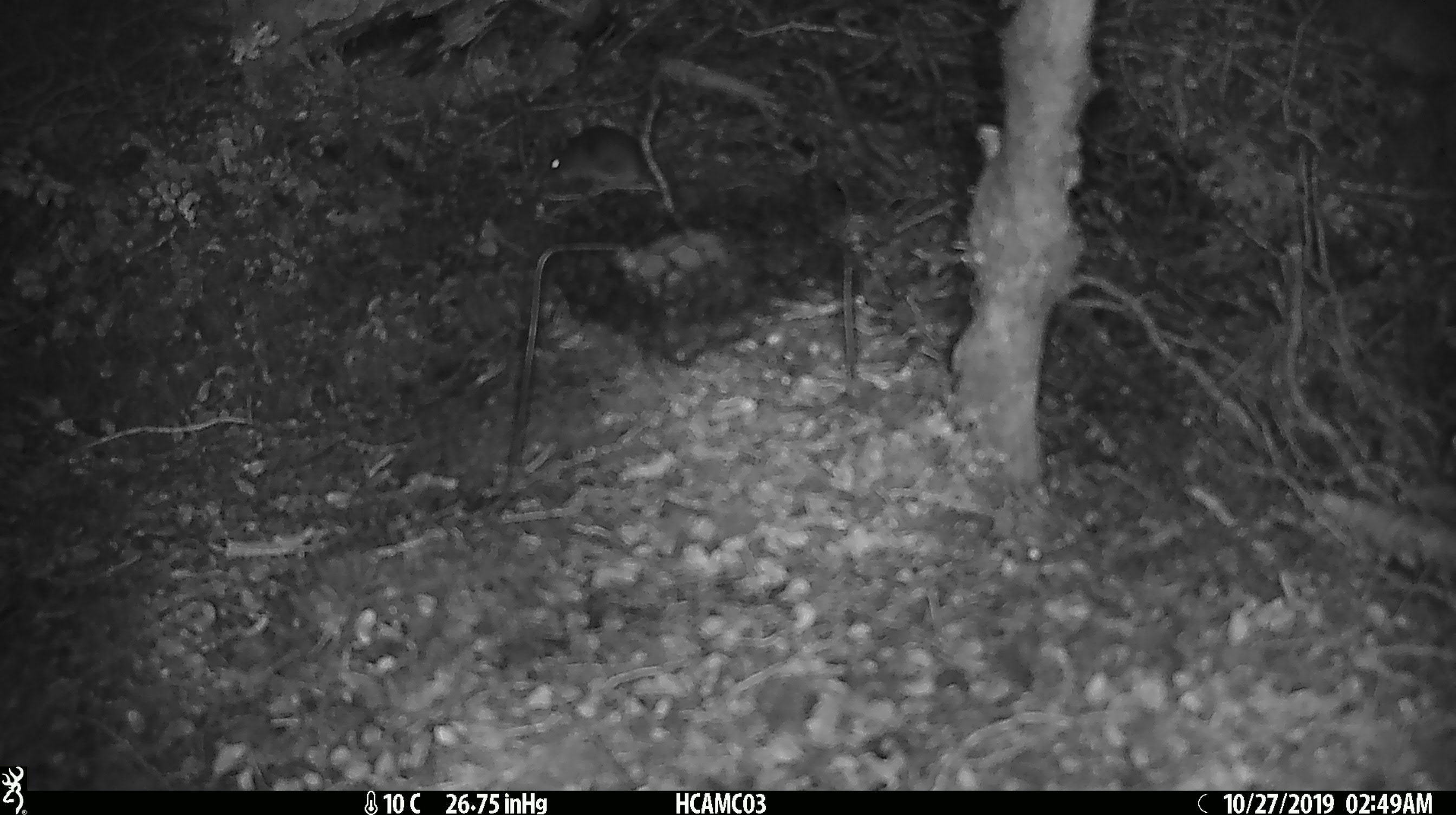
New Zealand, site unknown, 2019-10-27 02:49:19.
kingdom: Animalia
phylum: Chordata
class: Mammalia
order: Rodentia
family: Muridae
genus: Mus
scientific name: Mus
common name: mouse